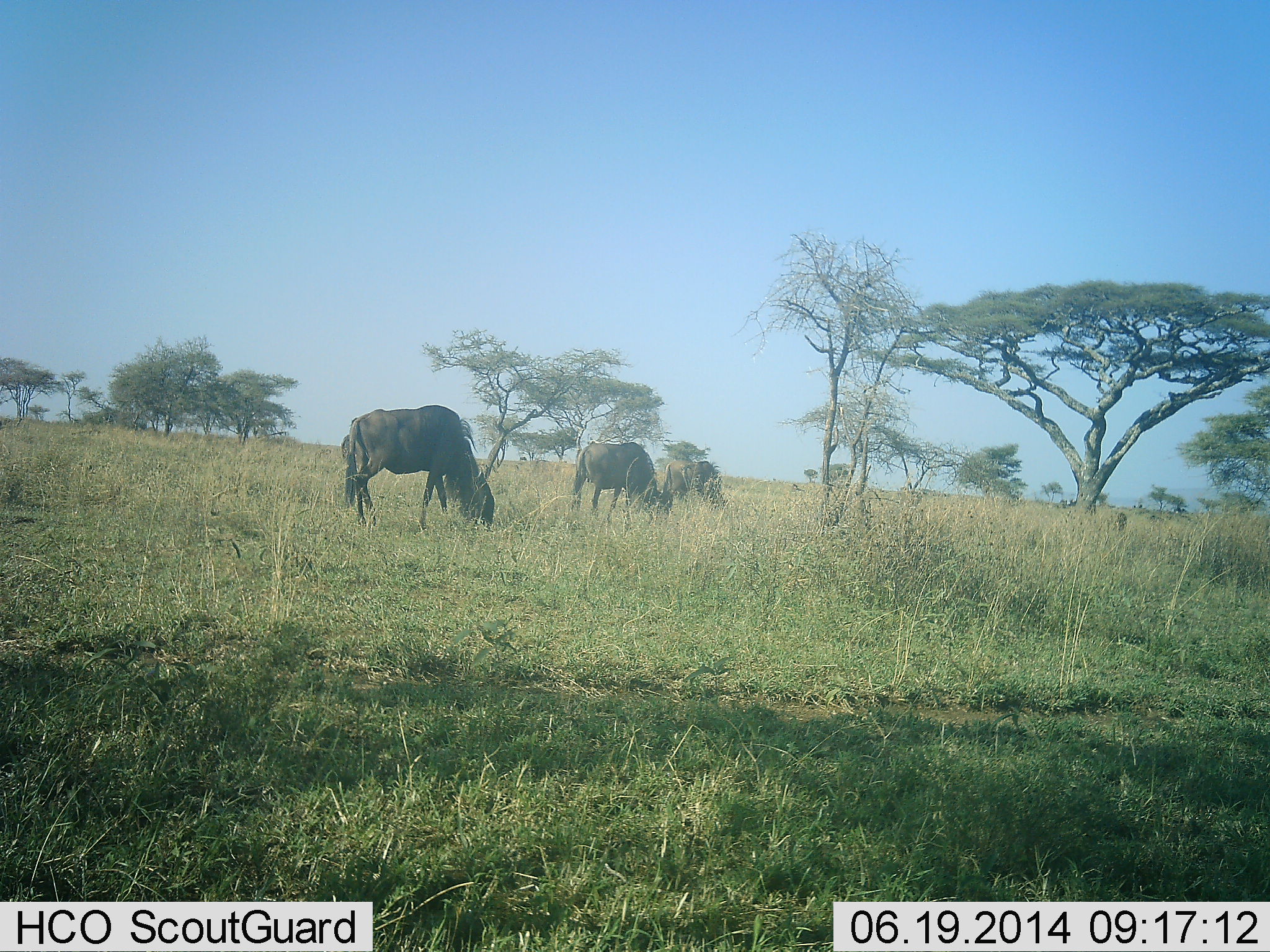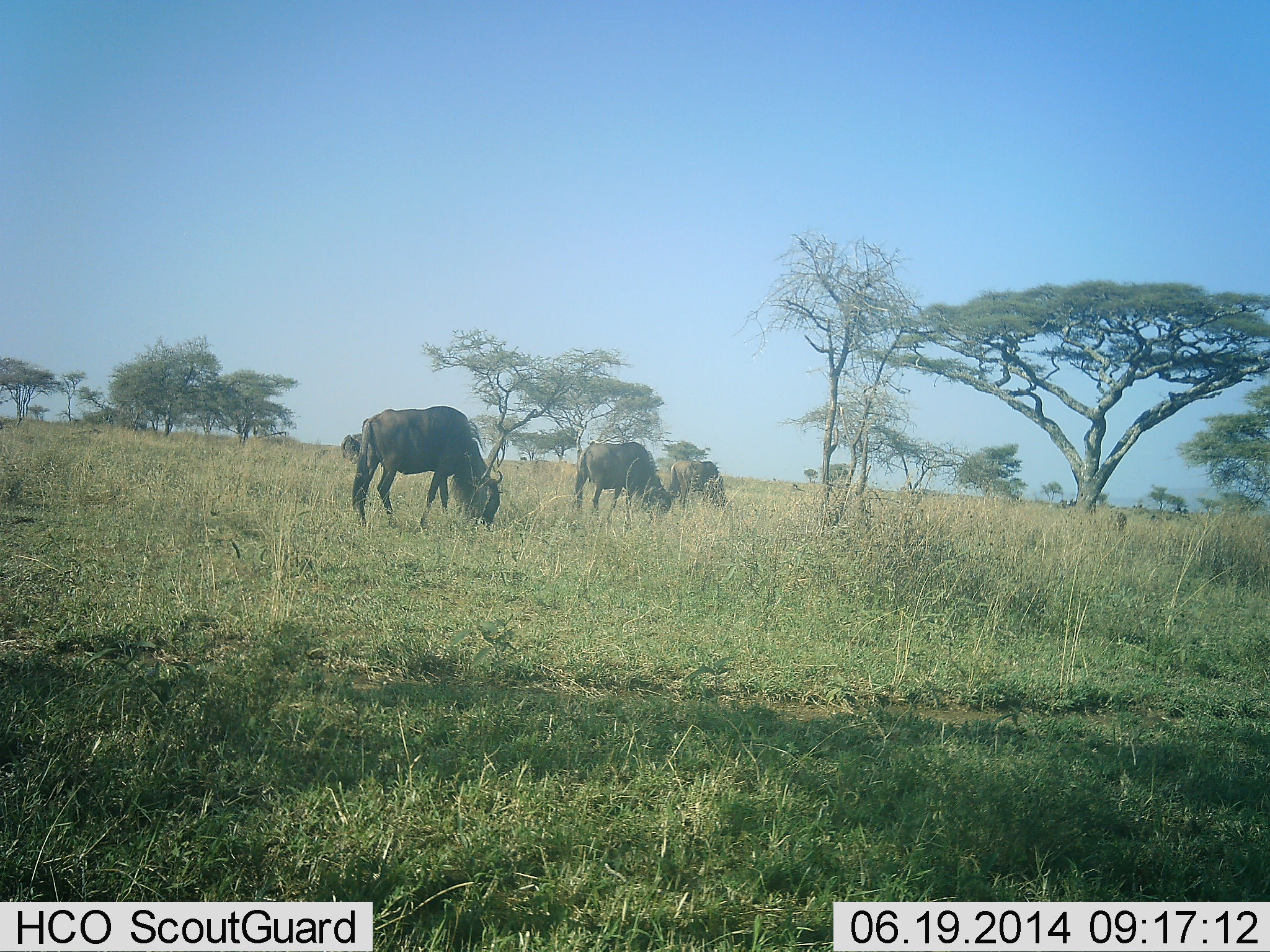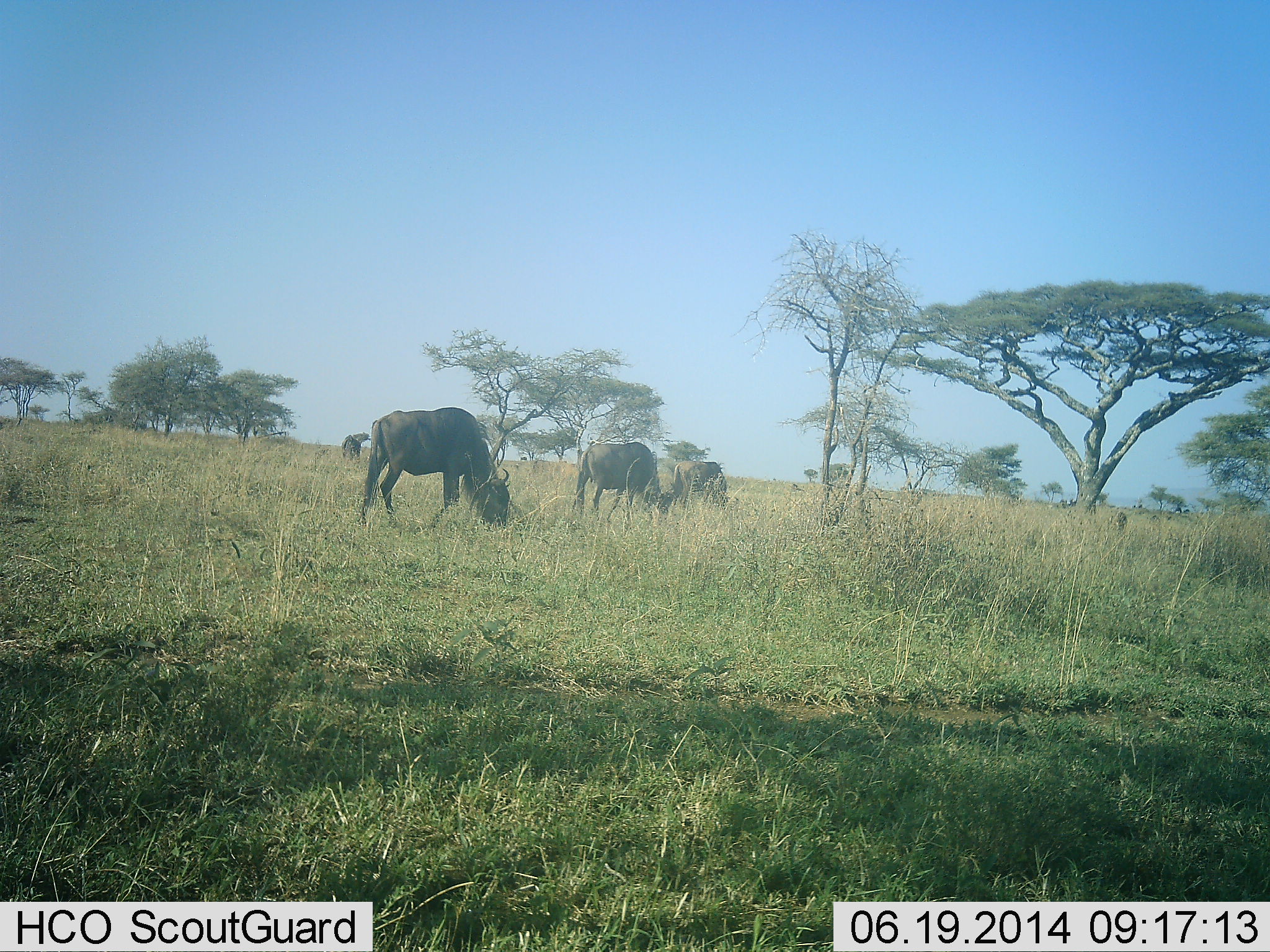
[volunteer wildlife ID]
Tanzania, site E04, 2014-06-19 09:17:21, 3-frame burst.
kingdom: Animalia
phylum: Chordata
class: Mammalia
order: Artiodactyla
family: Bovidae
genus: Connochaetes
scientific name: Connochaetes taurinus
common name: blue wildebeest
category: wildebeest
Wildebeest (blue wildebeest) (Connochaetes taurinus), count 3. Behavior (volunteer vote fractions): standing 20%, resting 0%, moving 10%, interacting 0%. Young present (vote fraction): 0%. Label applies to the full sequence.